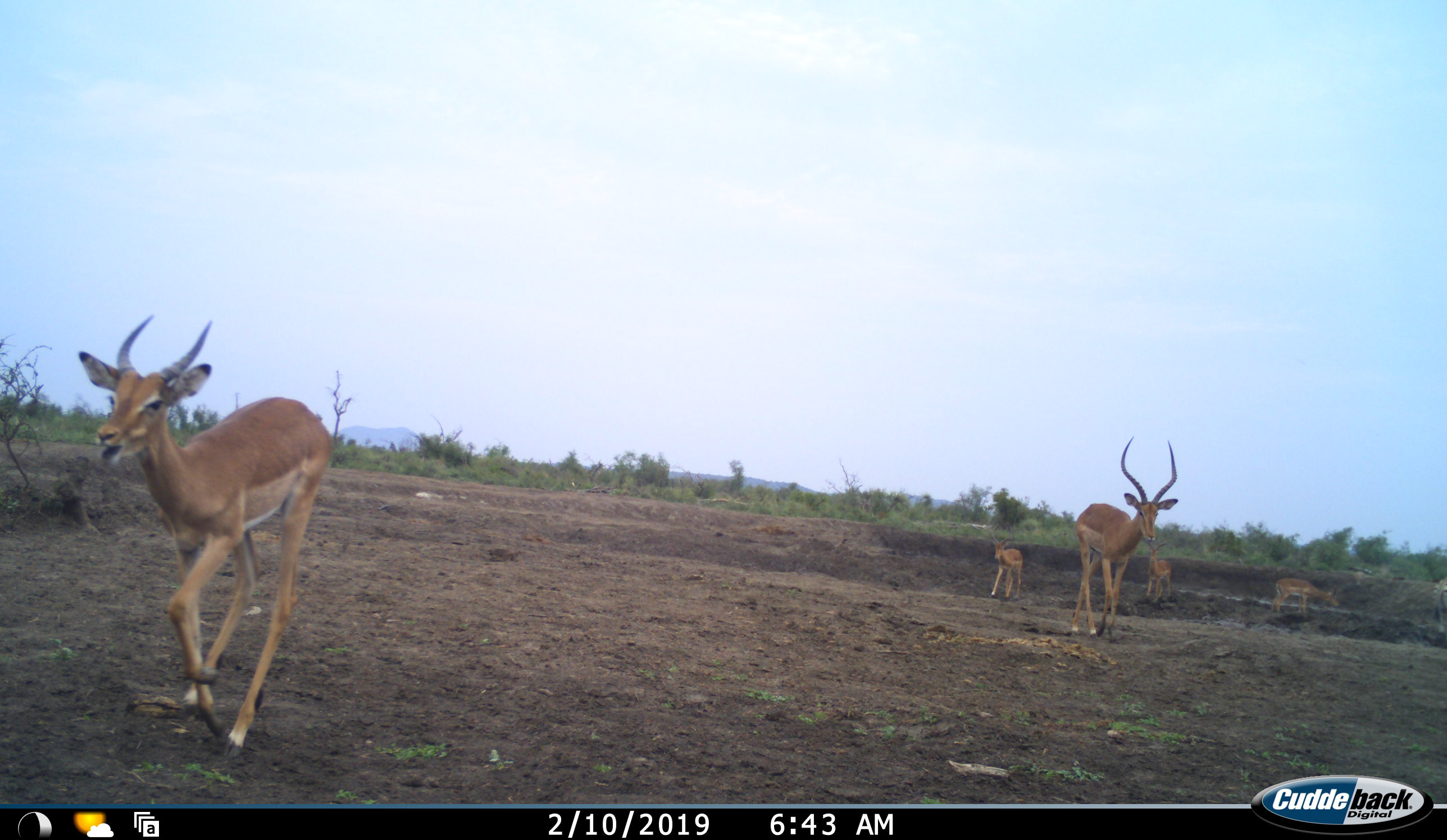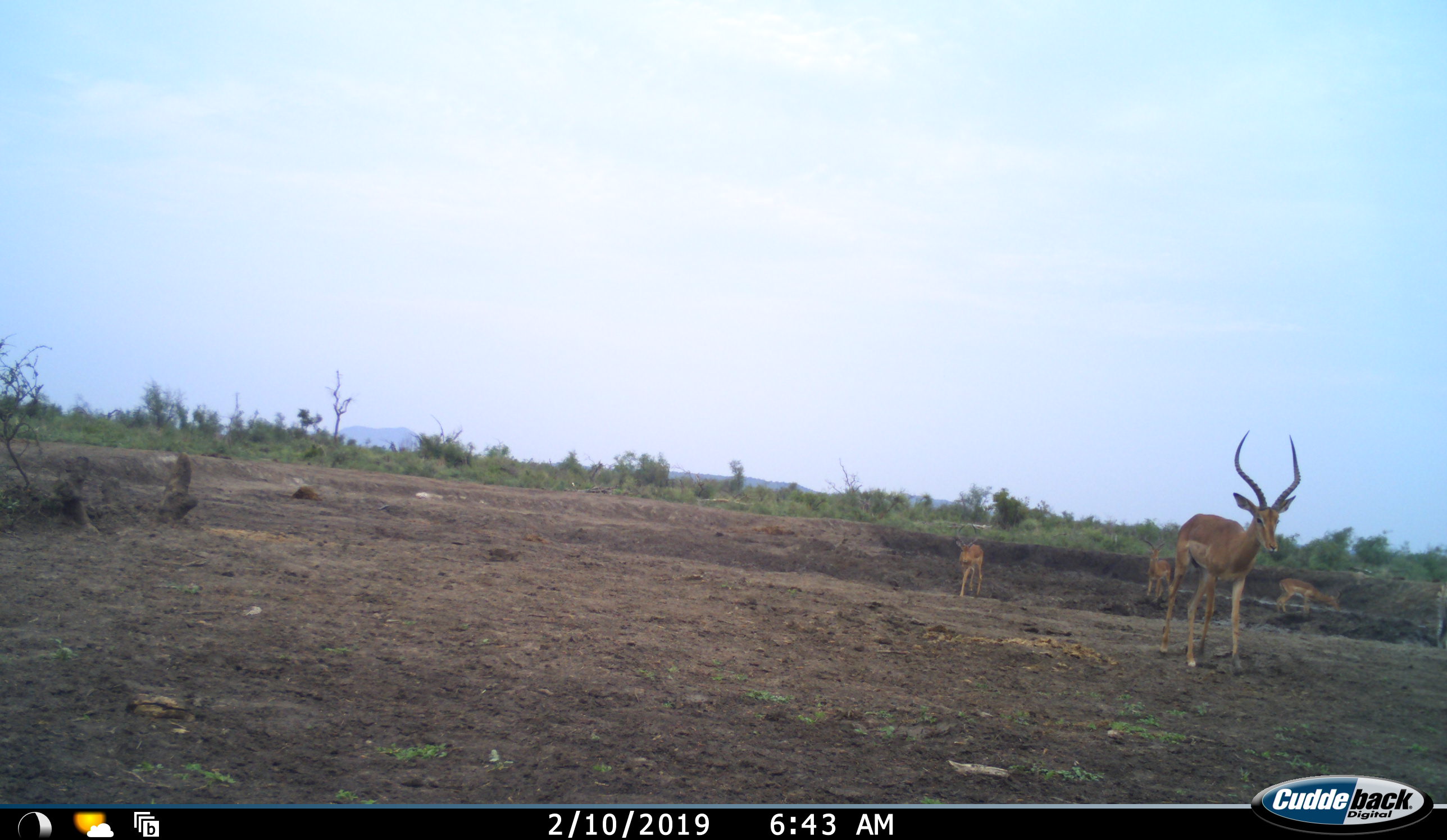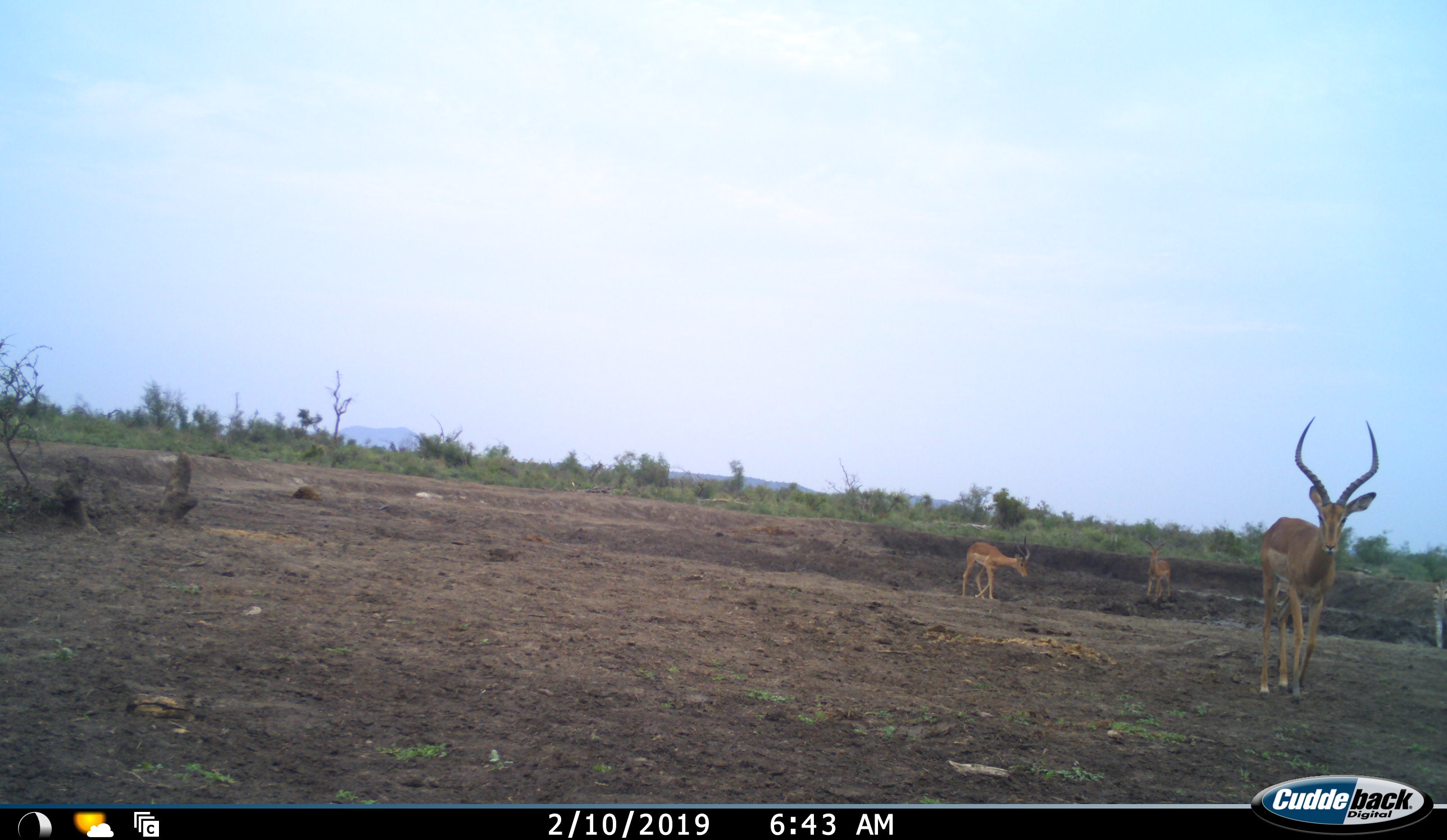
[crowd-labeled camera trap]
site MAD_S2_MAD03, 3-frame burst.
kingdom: Animalia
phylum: Chordata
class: Mammalia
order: Artiodactyla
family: Bovidae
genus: Aepyceros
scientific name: Aepyceros melampus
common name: impala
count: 5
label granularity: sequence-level